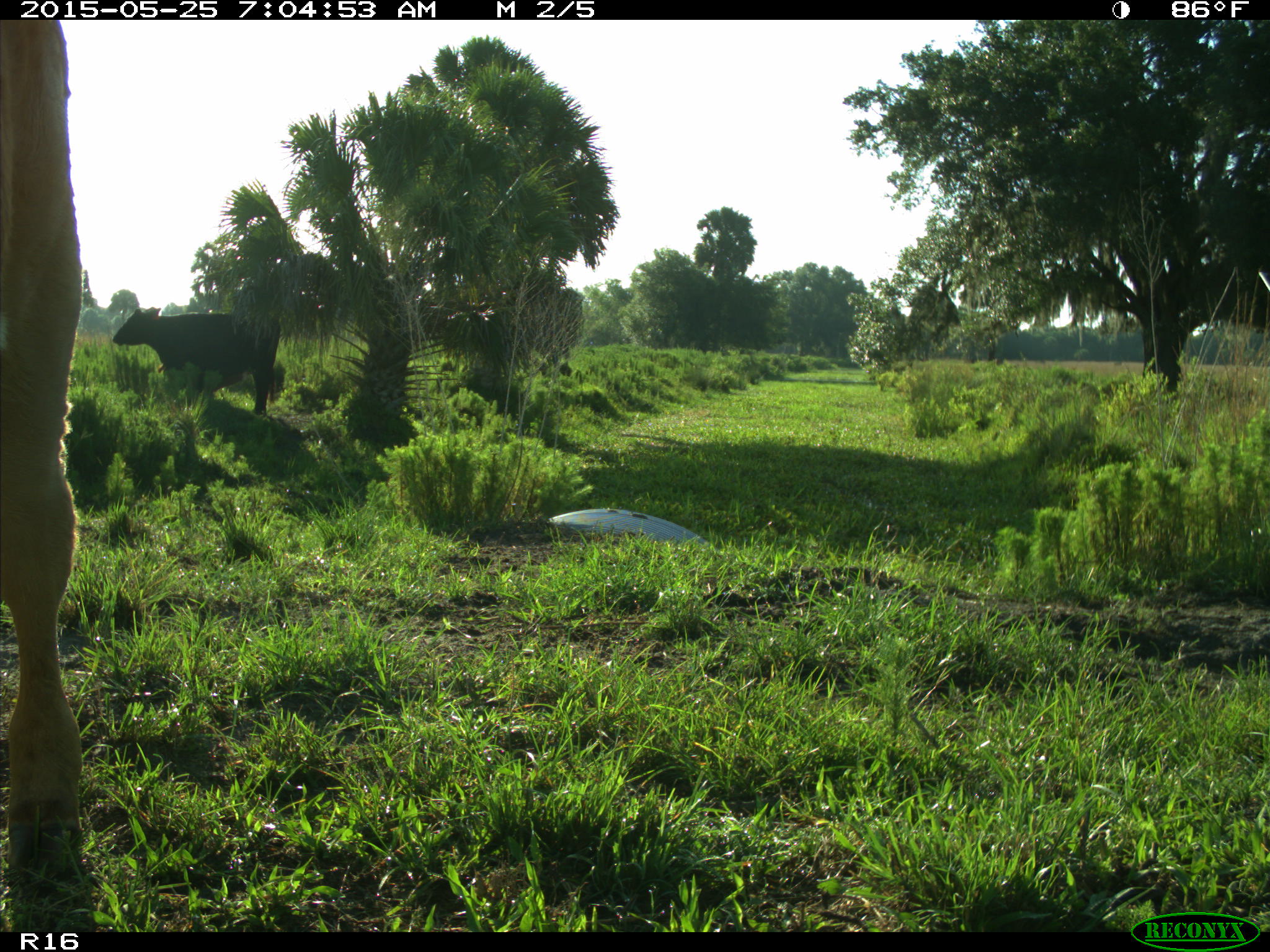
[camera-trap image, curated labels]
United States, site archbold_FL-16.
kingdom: Animalia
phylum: Chordata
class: Mammalia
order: Artiodactyla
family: Bovidae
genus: Bos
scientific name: Bos taurus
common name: domestic cow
Bos taurus (domestic cow).